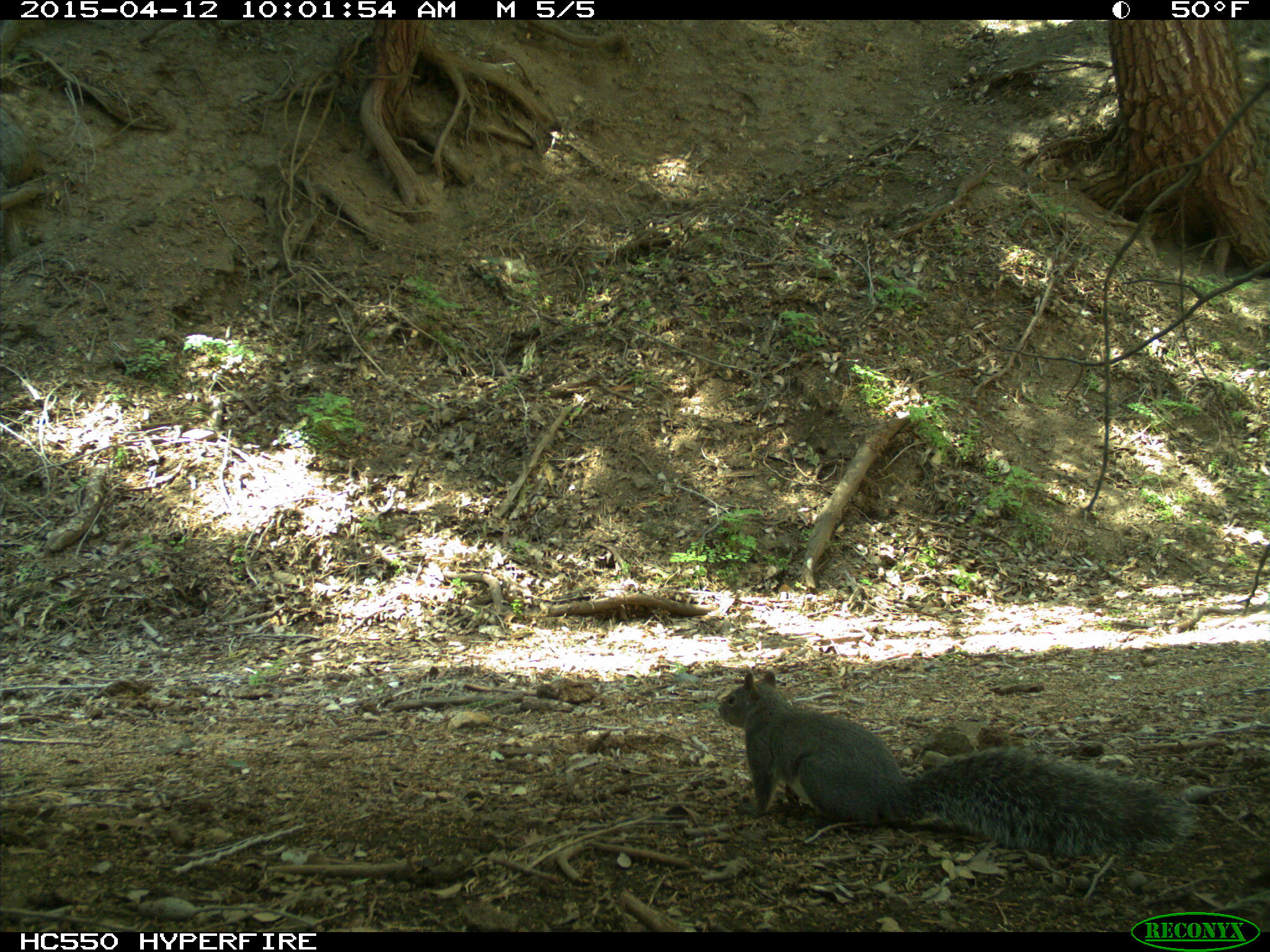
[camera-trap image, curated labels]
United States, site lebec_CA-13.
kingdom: Animalia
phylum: Chordata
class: Mammalia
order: Rodentia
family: Sciuridae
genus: Sciurus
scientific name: Sciurus carolinensis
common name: eastern gray squirrel